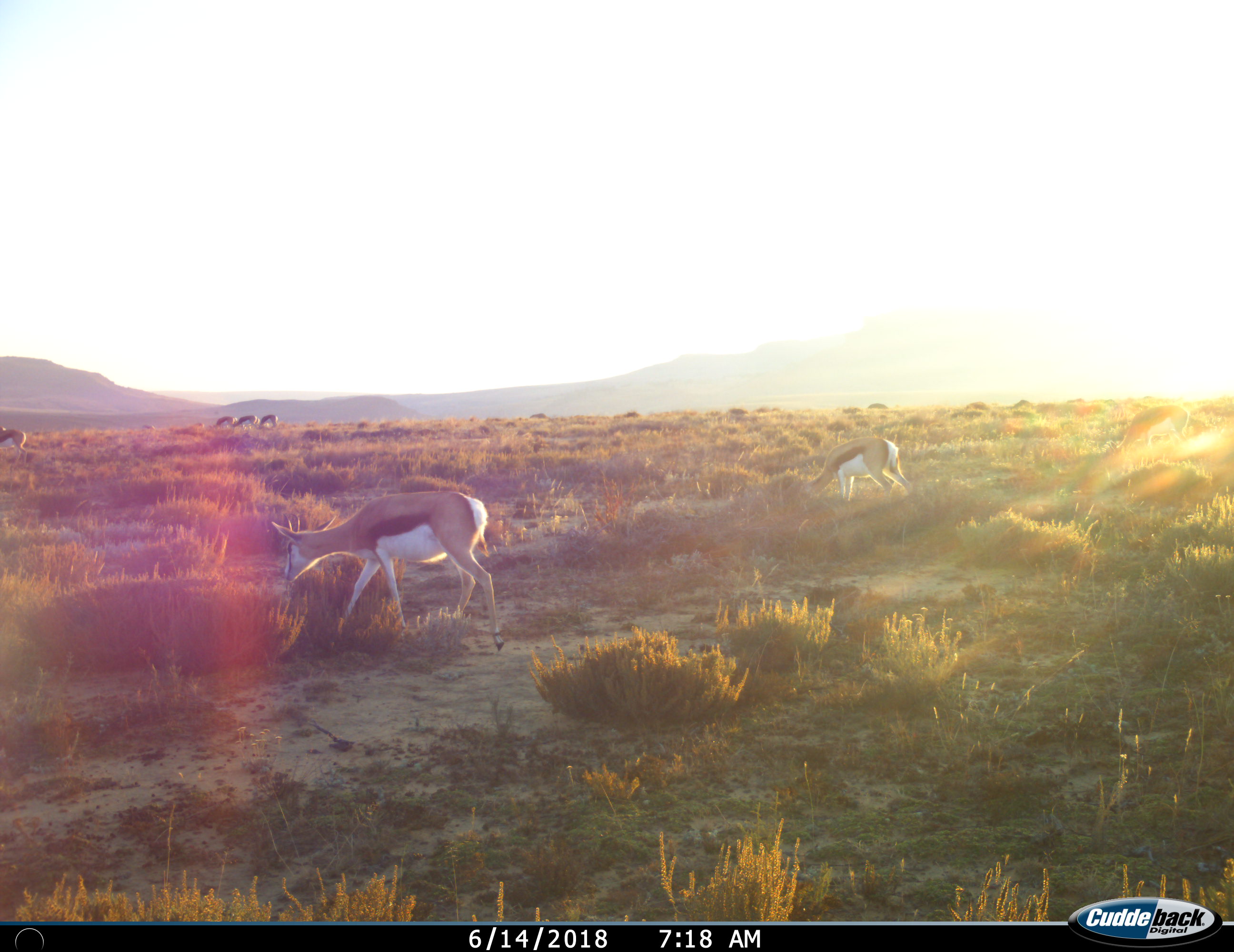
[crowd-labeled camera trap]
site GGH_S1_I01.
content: unidentified animal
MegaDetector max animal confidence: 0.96